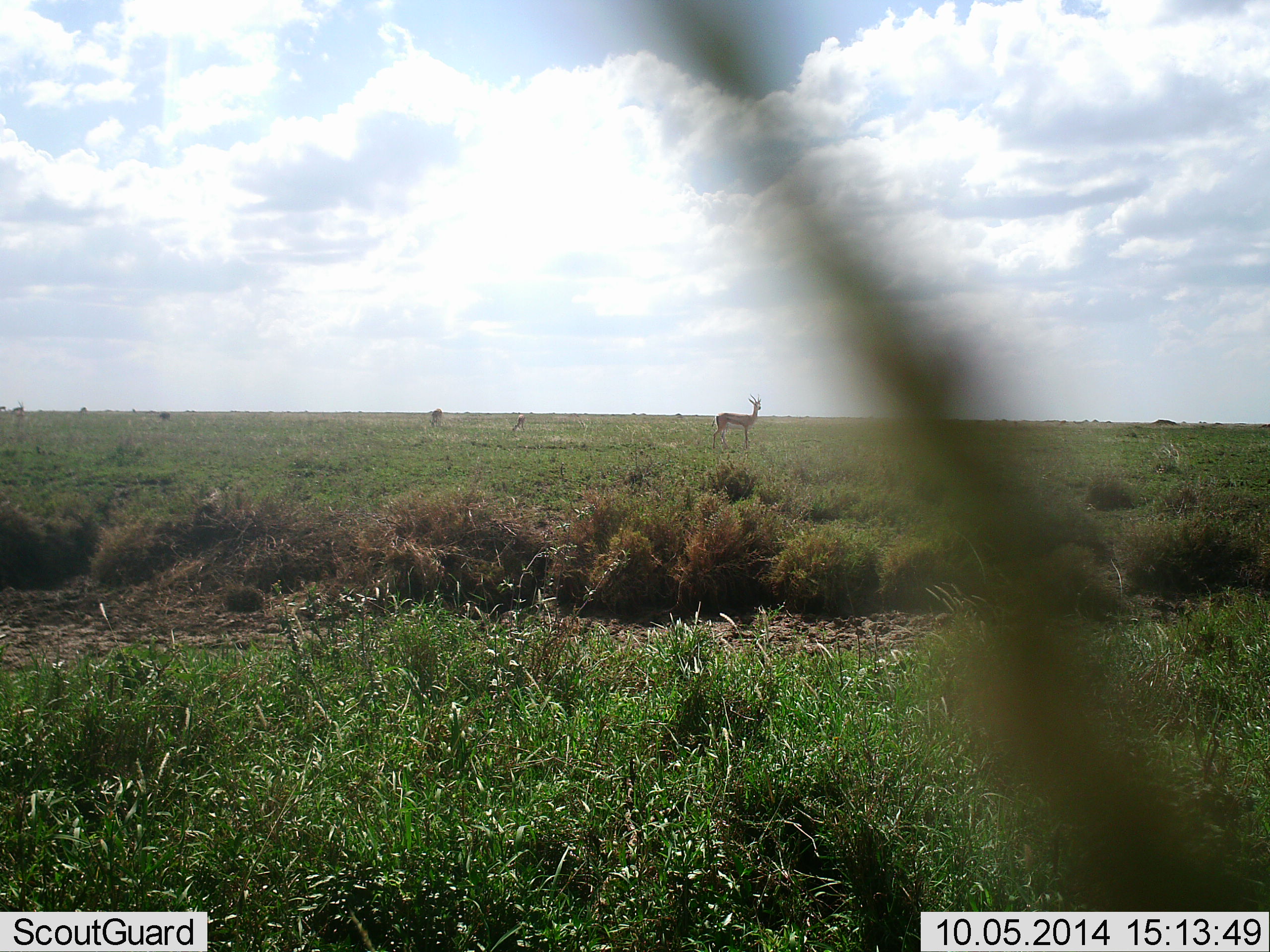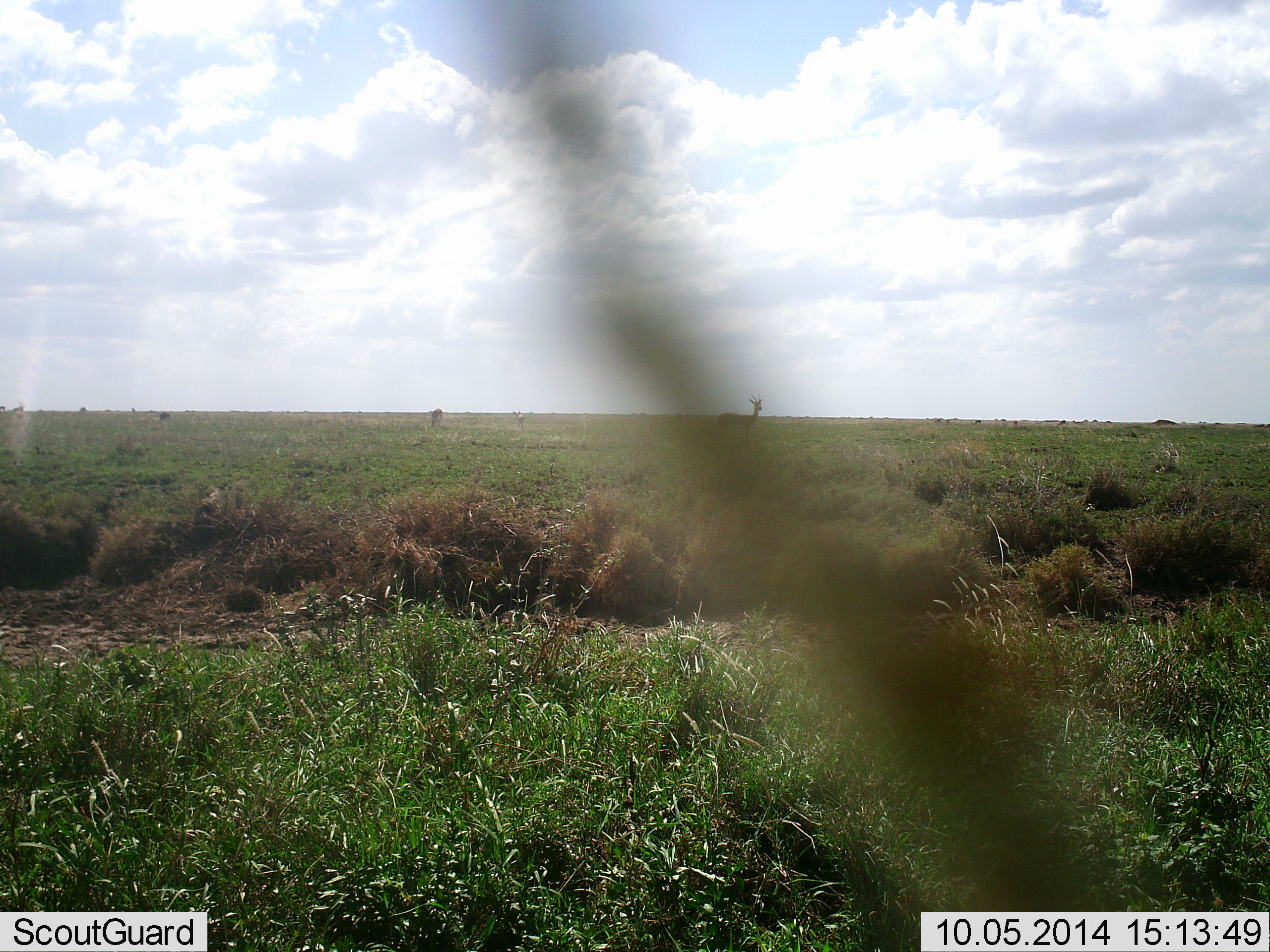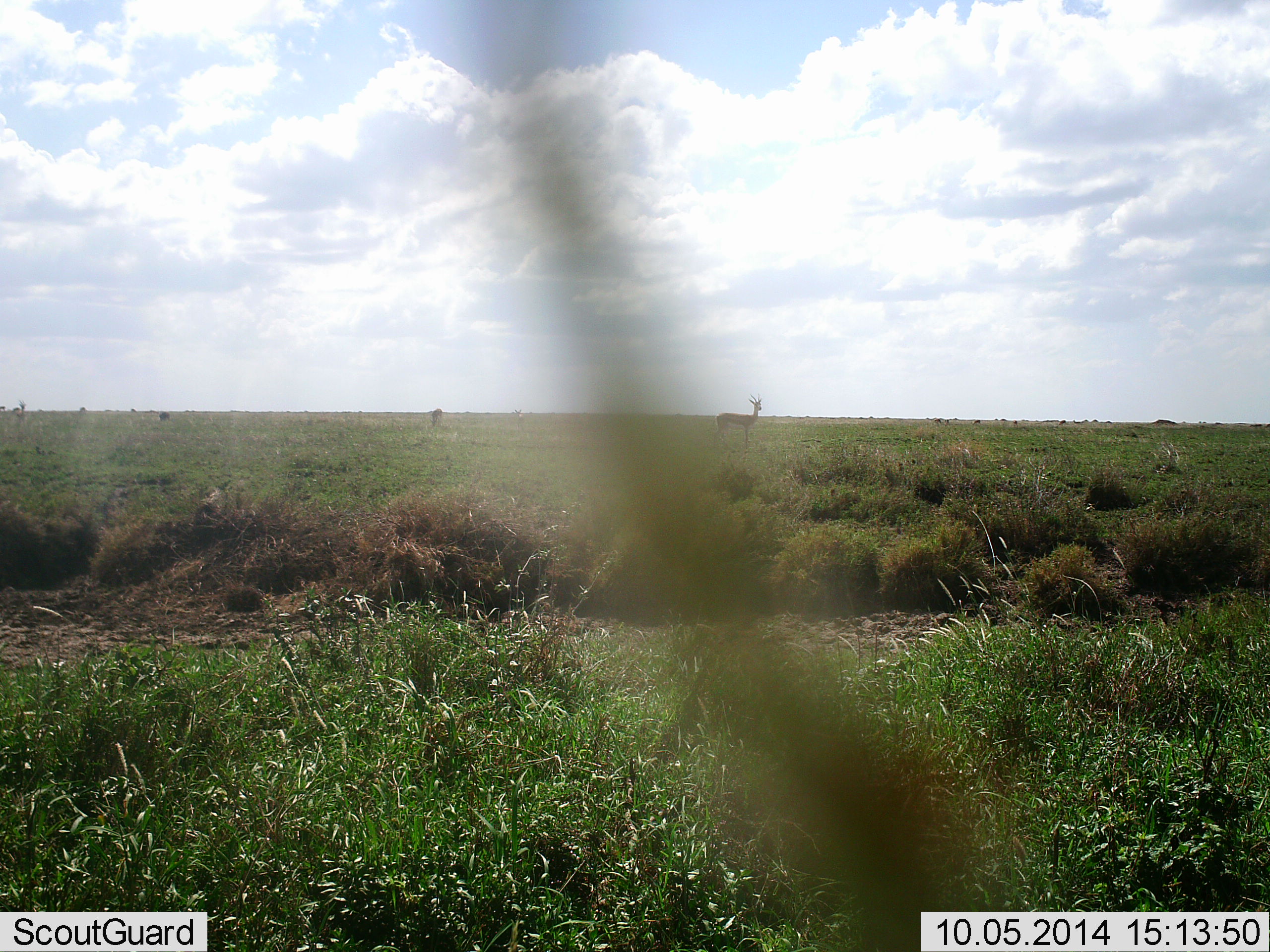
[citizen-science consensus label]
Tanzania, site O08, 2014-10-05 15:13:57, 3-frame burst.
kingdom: Animalia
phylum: Chordata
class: Mammalia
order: Artiodactyla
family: Bovidae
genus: Eudorcas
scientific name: Eudorcas thomsonii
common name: thomson's gazelle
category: gazellethomsons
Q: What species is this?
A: Gazellethomsons (thomson's gazelle) (Eudorcas thomsonii).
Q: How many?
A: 3.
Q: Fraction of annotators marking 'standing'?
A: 100%.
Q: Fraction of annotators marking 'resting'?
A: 0%.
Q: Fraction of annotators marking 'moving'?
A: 0%.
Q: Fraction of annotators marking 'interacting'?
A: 0%.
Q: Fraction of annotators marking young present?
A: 0%.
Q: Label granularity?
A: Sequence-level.